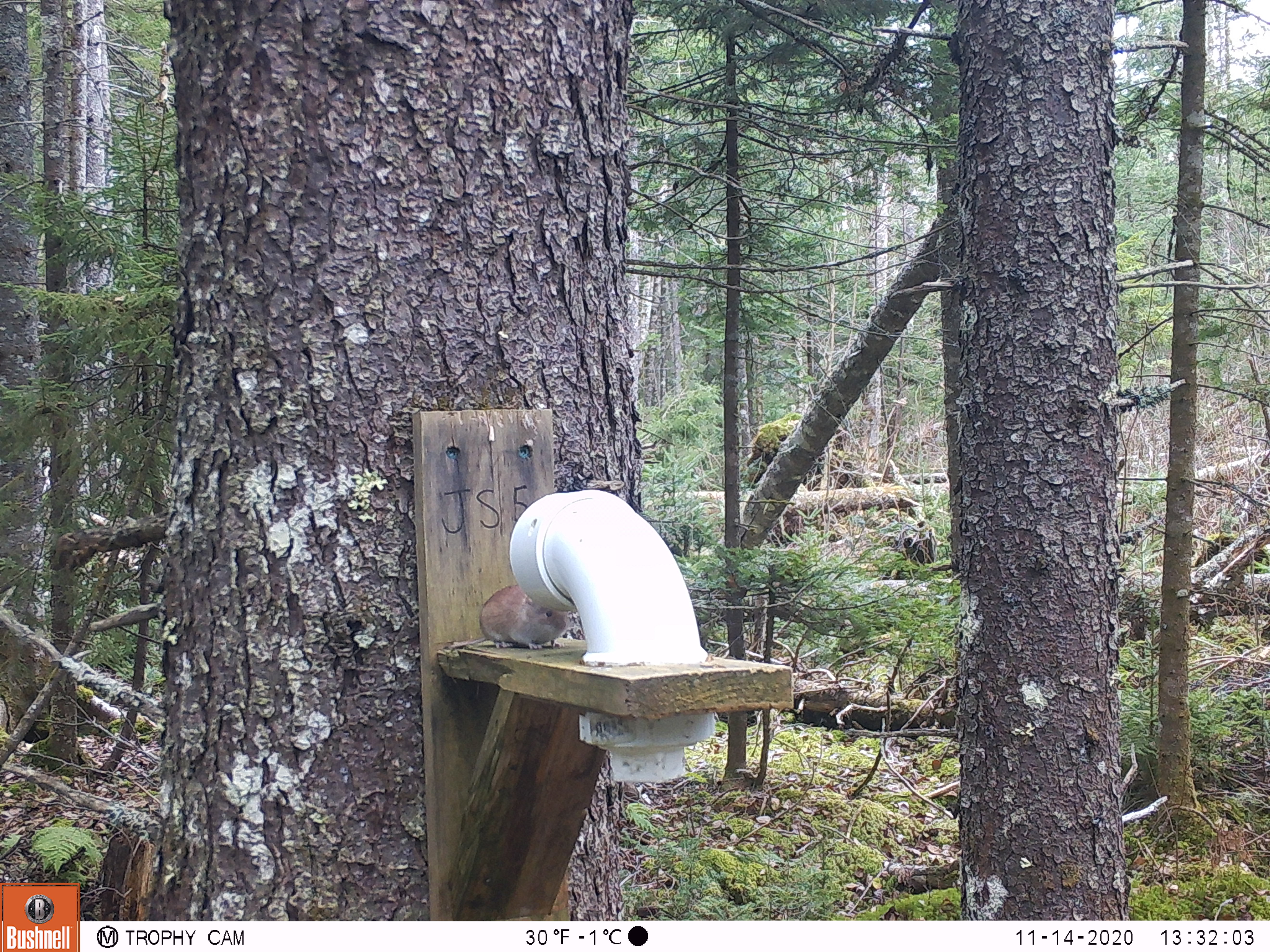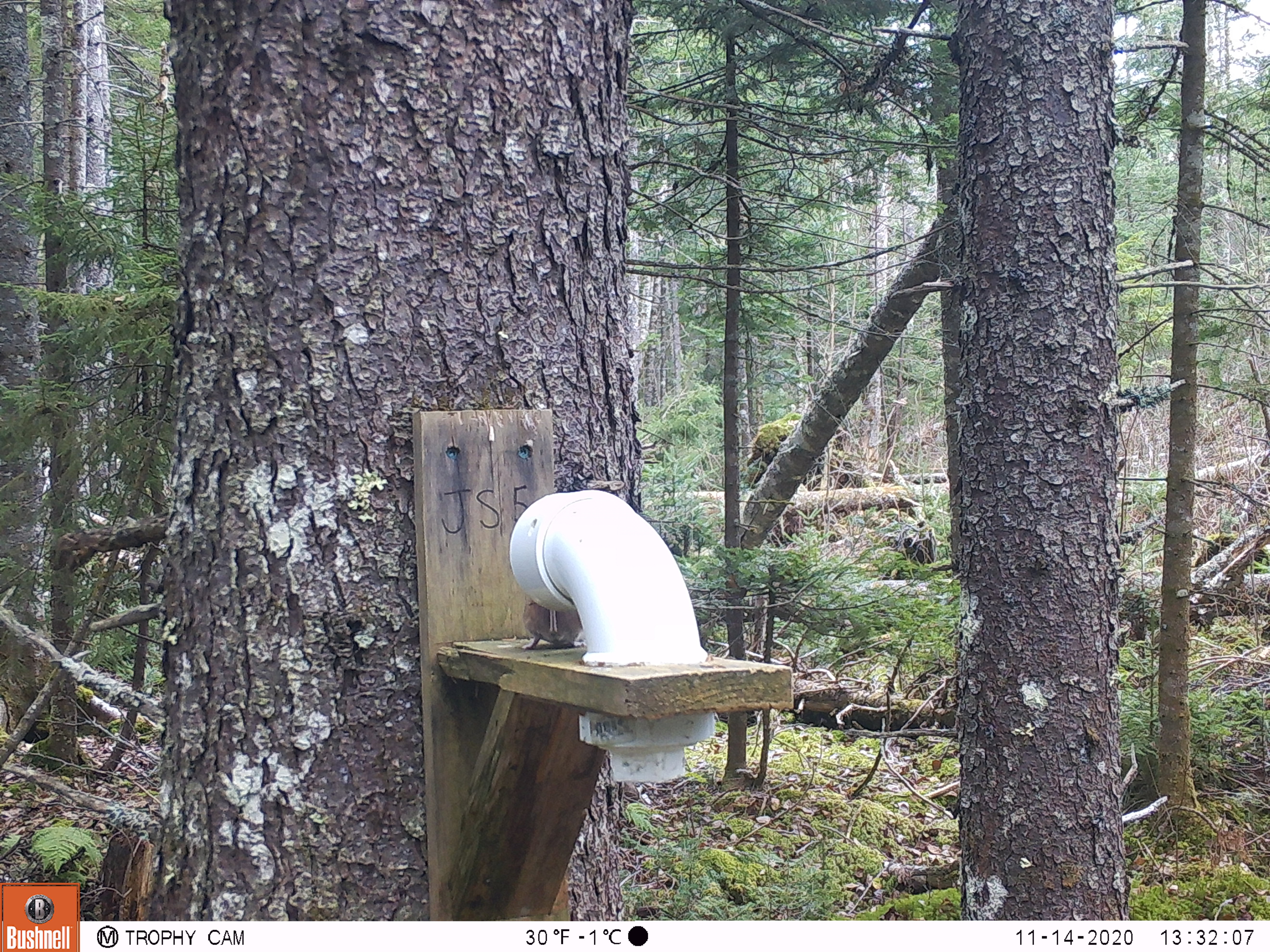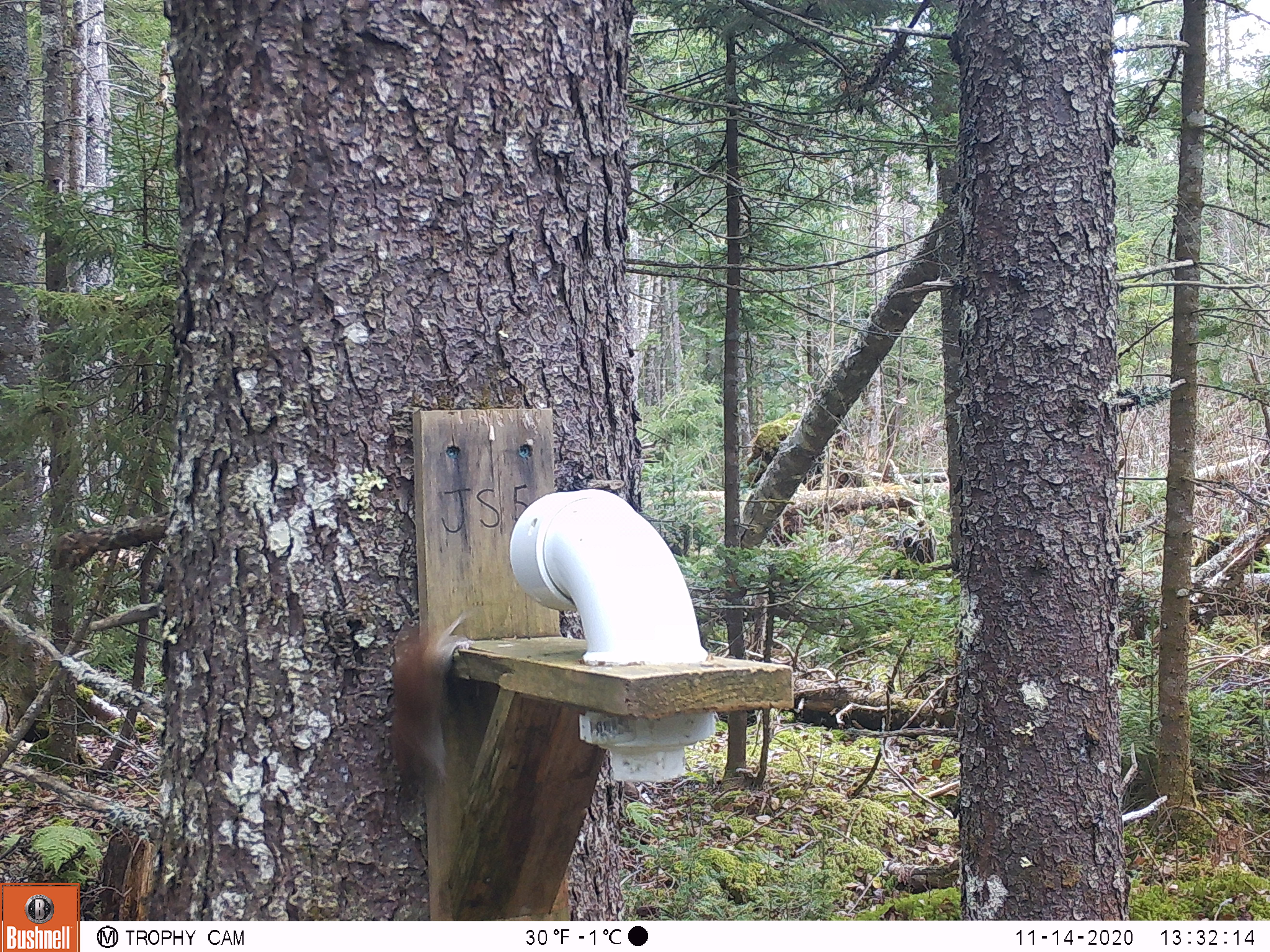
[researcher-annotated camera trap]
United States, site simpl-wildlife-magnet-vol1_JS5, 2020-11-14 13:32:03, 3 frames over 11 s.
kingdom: Animalia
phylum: Chordata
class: Mammalia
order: Rodentia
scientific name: Rodentia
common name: mouse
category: mouse sp.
Mouse sp. (mouse) (Rodentia).